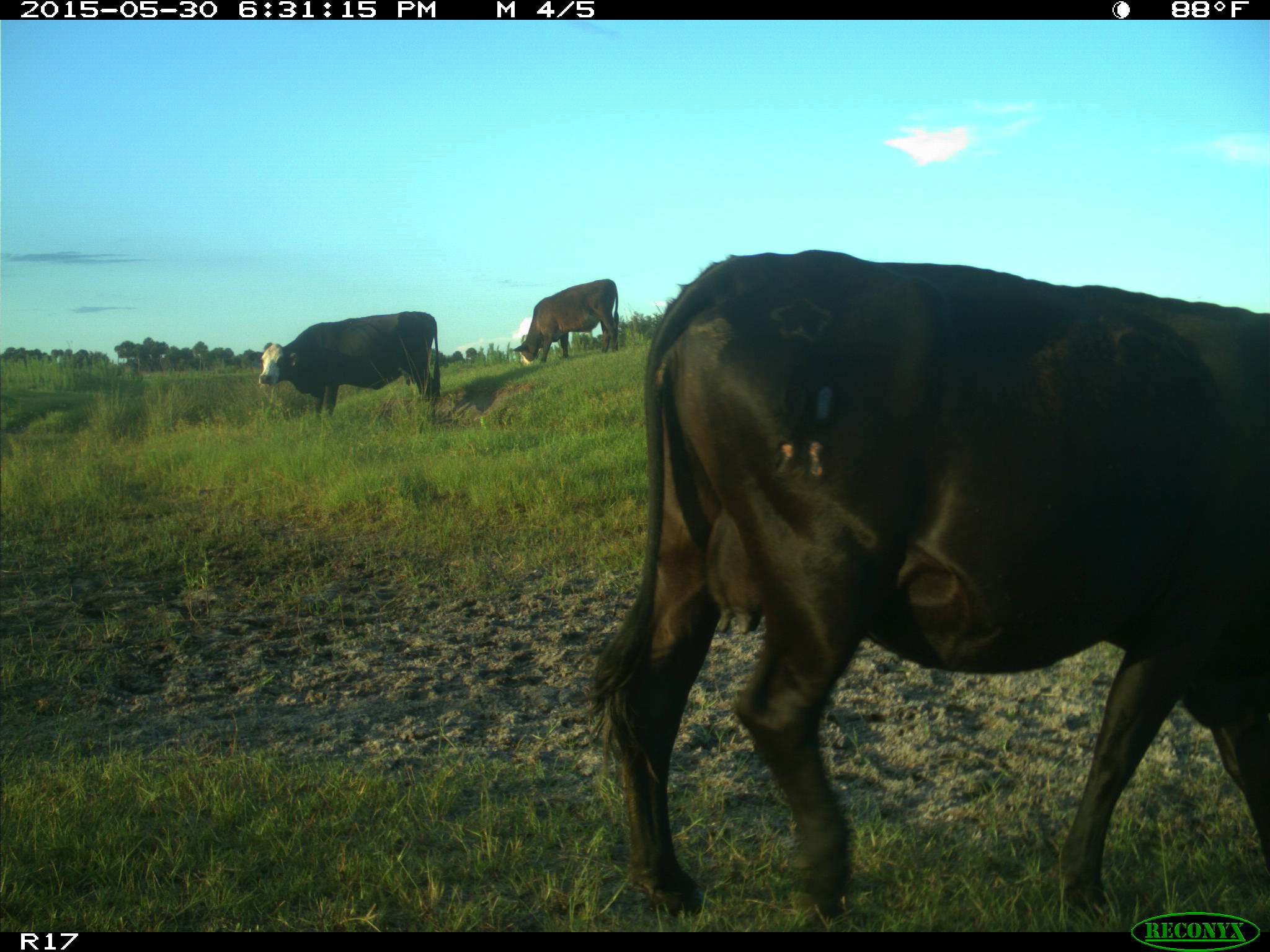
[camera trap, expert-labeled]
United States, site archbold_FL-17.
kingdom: Animalia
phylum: Chordata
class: Mammalia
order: Artiodactyla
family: Bovidae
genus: Bos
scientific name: Bos taurus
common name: domestic cow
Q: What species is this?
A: Bos taurus (domestic cow).